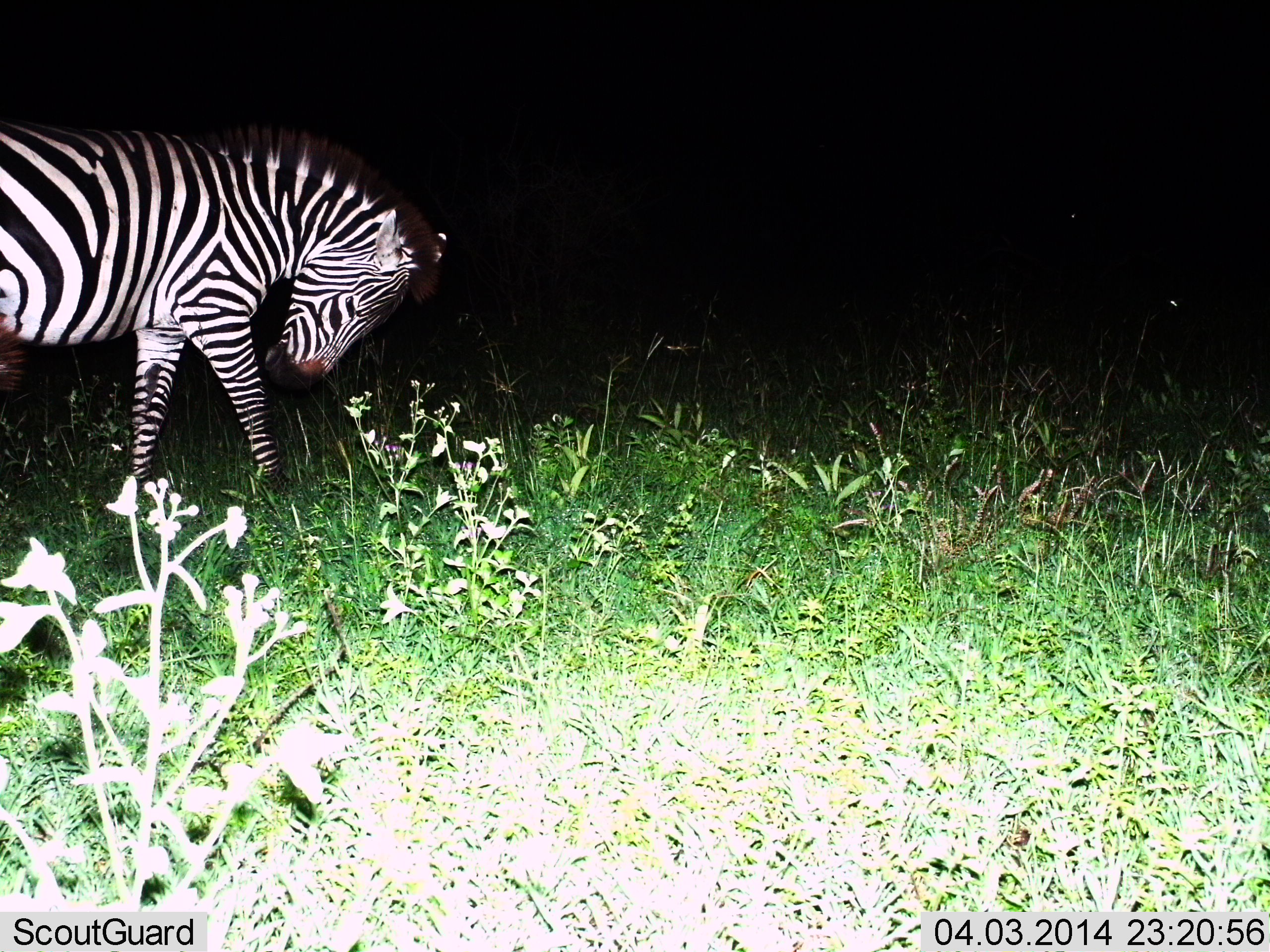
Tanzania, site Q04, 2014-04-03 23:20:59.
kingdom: Animalia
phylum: Chordata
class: Mammalia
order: Perissodactyla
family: Equidae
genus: Equus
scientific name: Equus quagga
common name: plains zebra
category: zebra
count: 1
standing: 50%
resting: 0%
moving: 50%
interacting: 0%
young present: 0%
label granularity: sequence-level